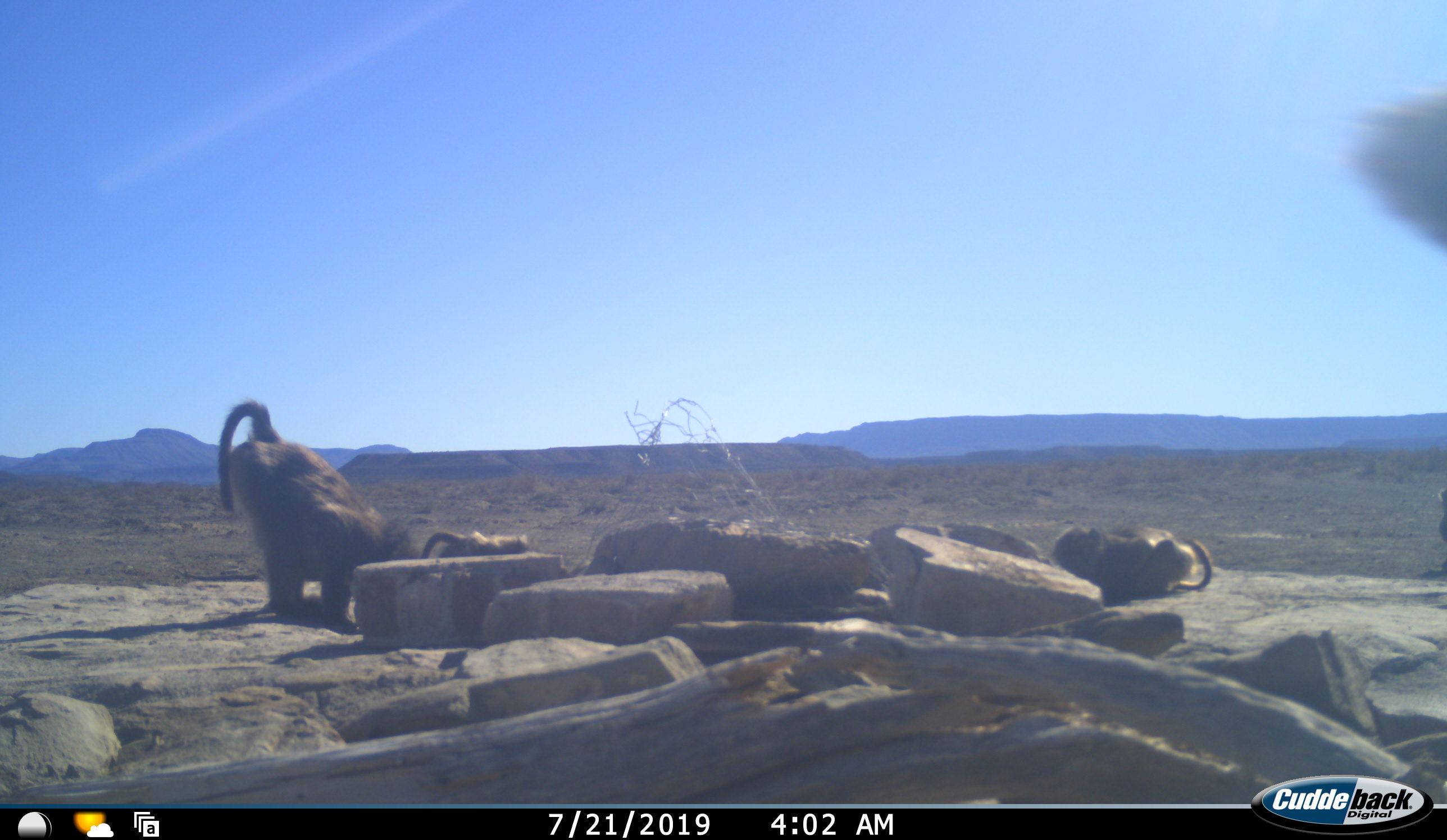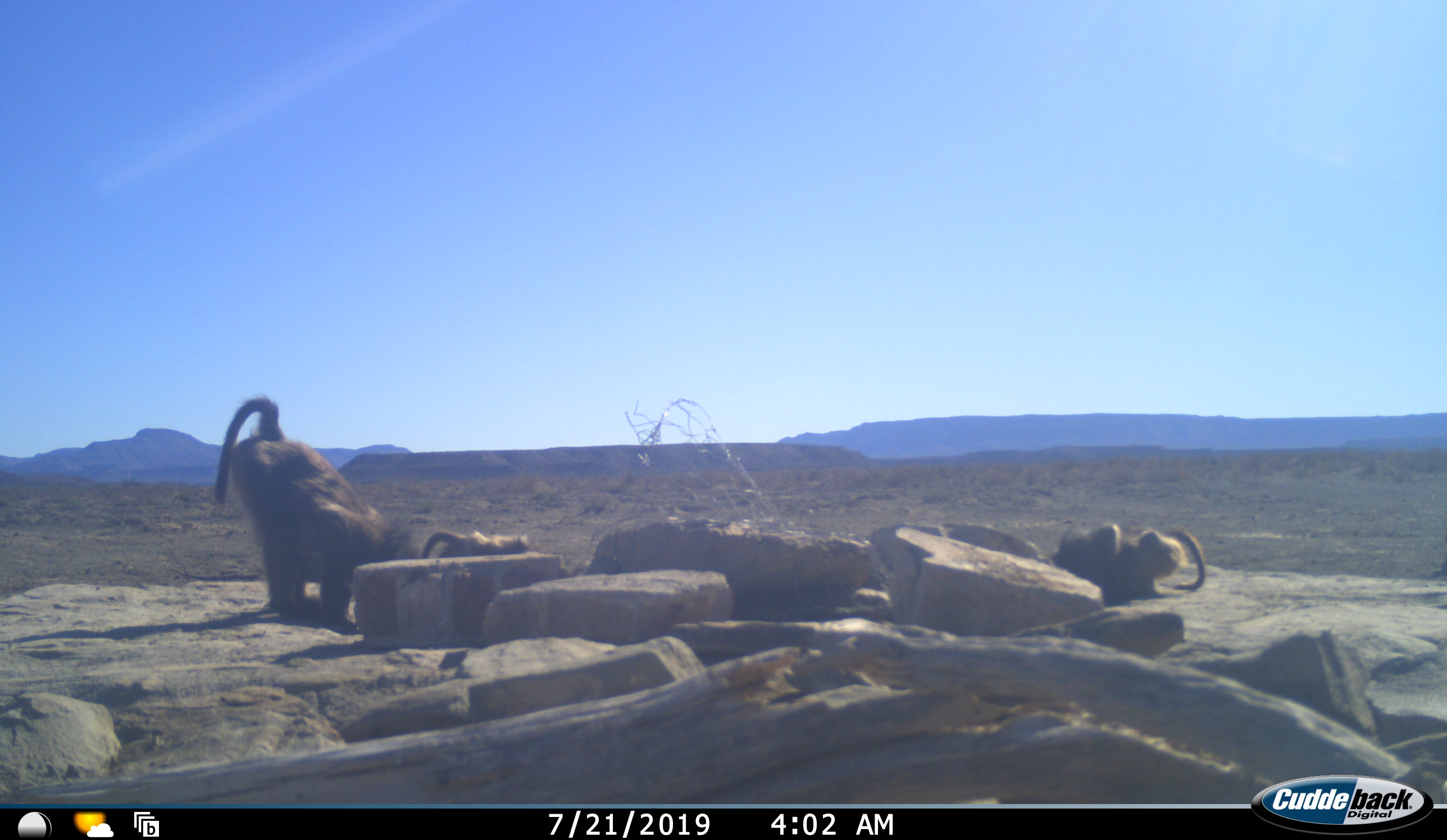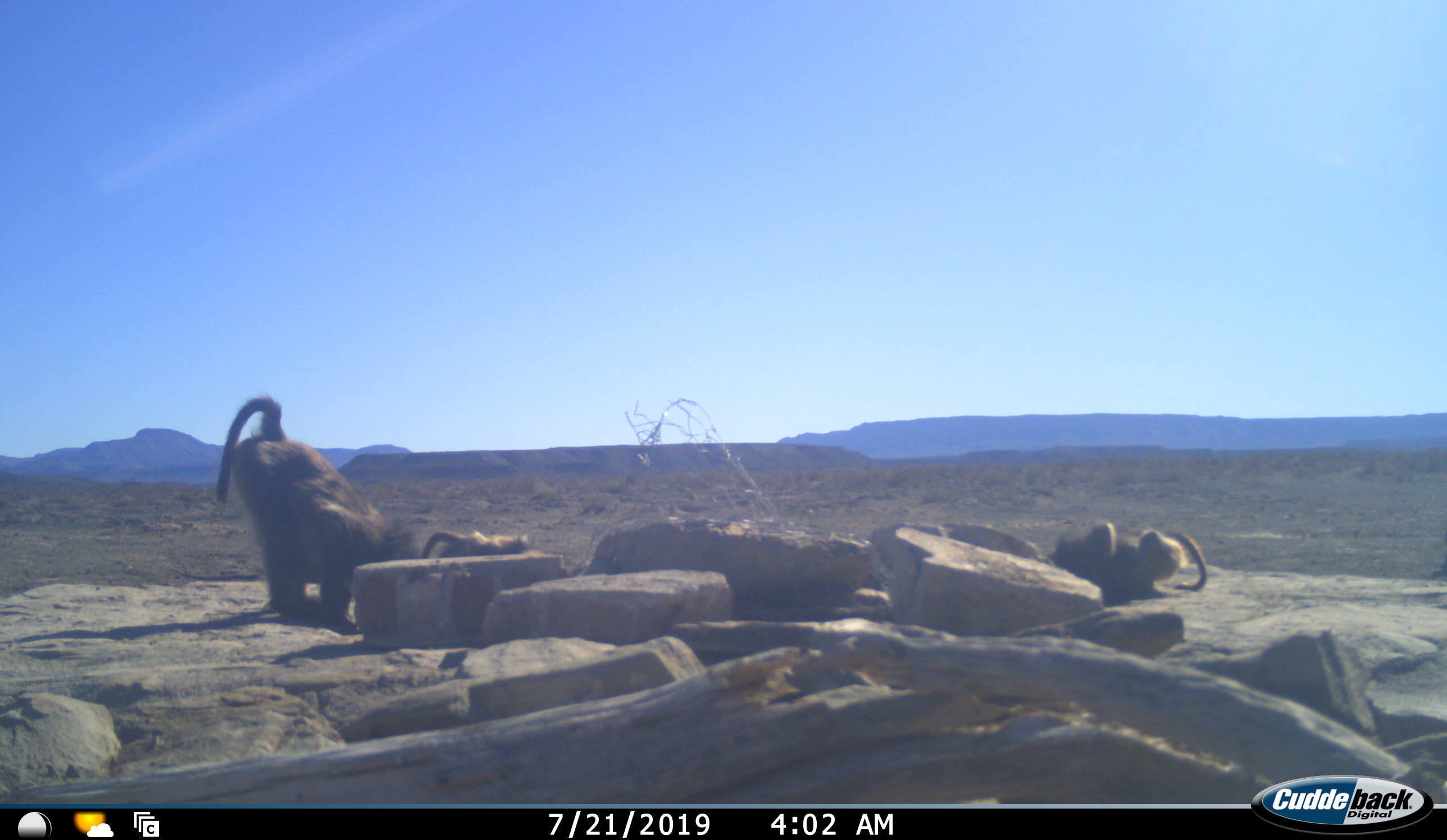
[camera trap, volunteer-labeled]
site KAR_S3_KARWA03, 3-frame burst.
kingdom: Animalia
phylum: Chordata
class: Mammalia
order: Primates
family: Cercopithecidae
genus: Papio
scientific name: Papio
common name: baboon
Baboon (Papio), count 4. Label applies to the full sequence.